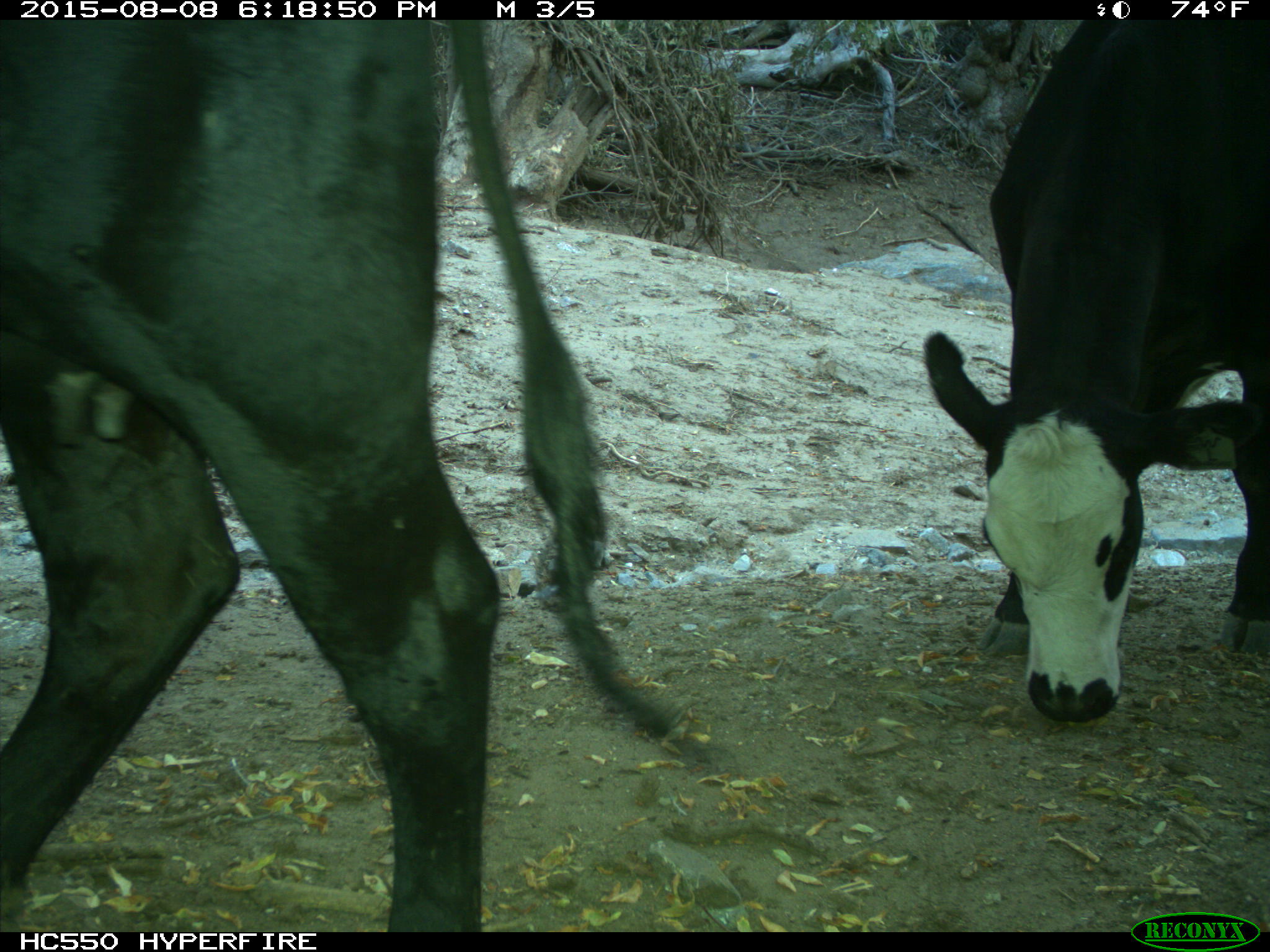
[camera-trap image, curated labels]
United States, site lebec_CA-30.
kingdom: Animalia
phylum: Chordata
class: Mammalia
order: Artiodactyla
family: Bovidae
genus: Bos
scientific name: Bos taurus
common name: domestic cow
Bos taurus (domestic cow).